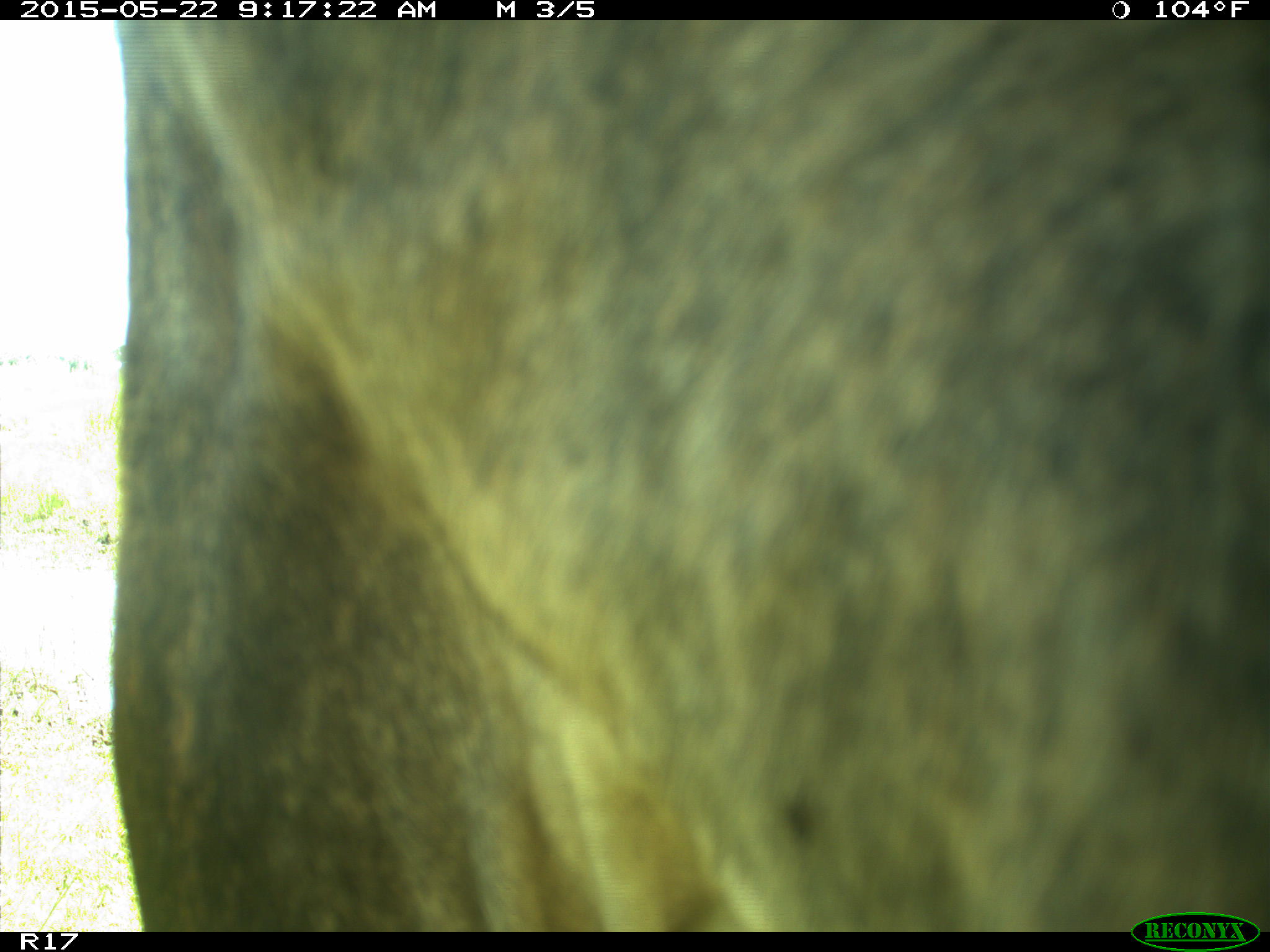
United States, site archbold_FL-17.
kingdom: Animalia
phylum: Chordata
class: Mammalia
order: Artiodactyla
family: Bovidae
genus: Bos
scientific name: Bos taurus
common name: domestic cow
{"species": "Bos taurus (domestic cow)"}